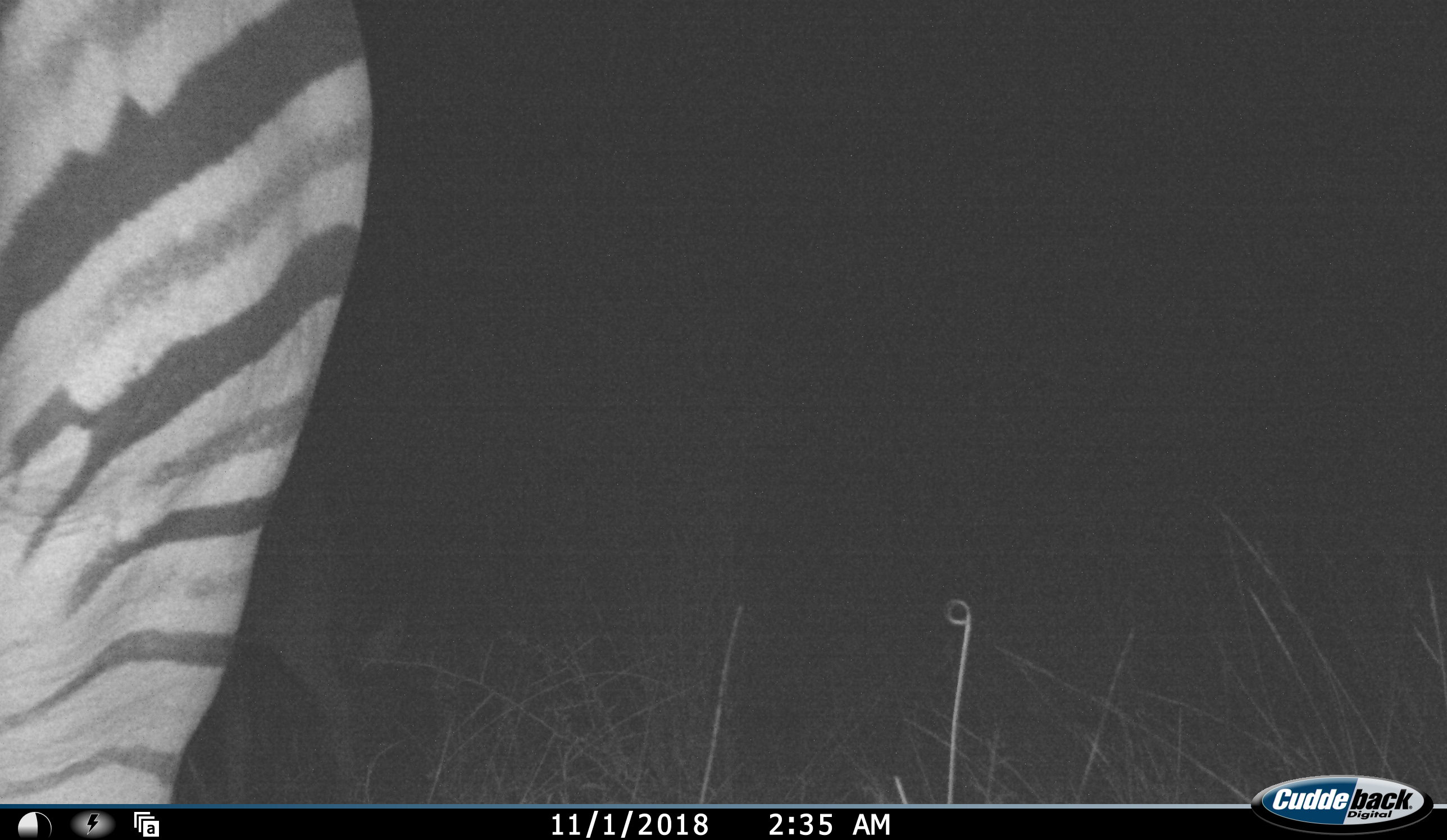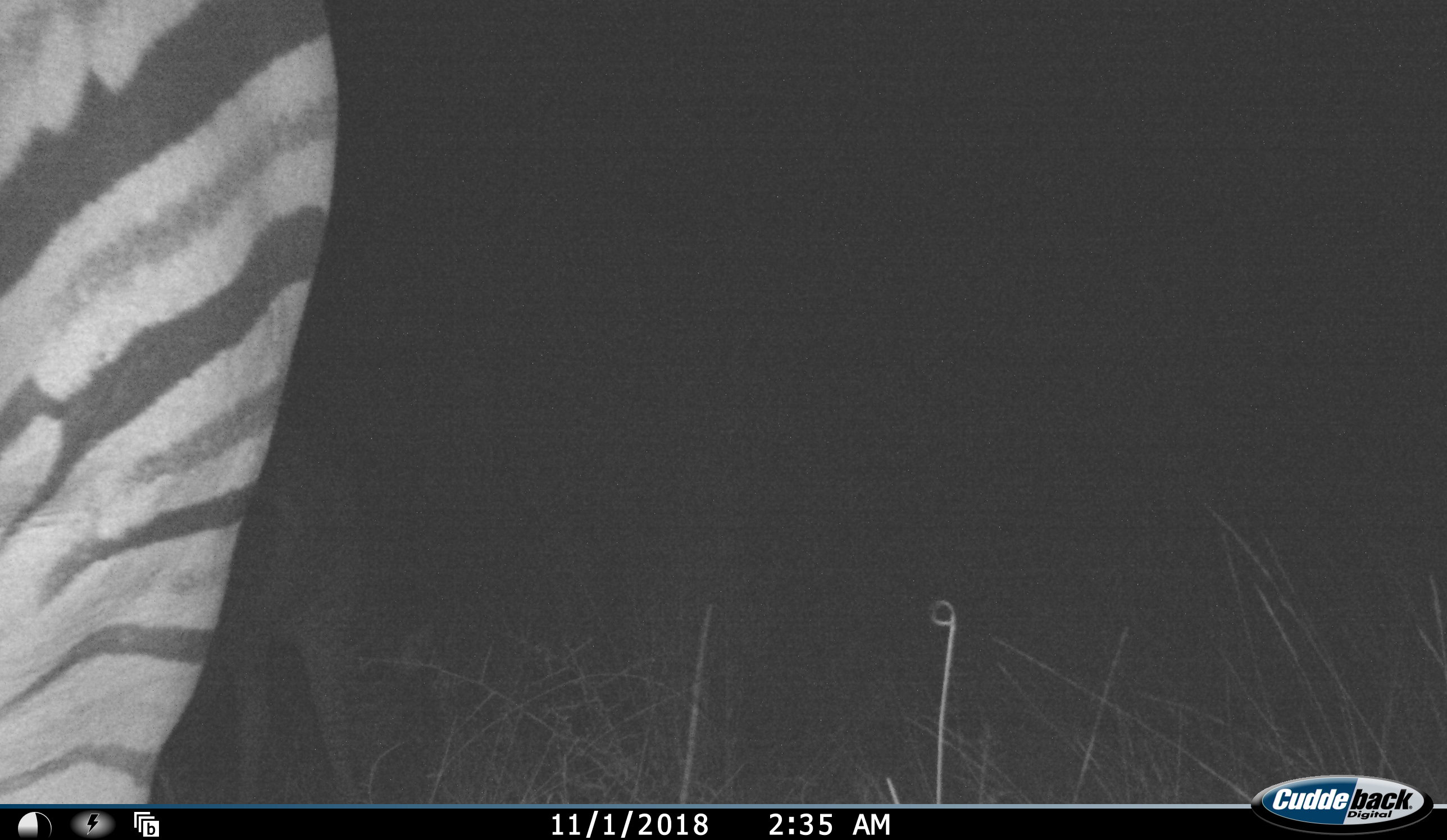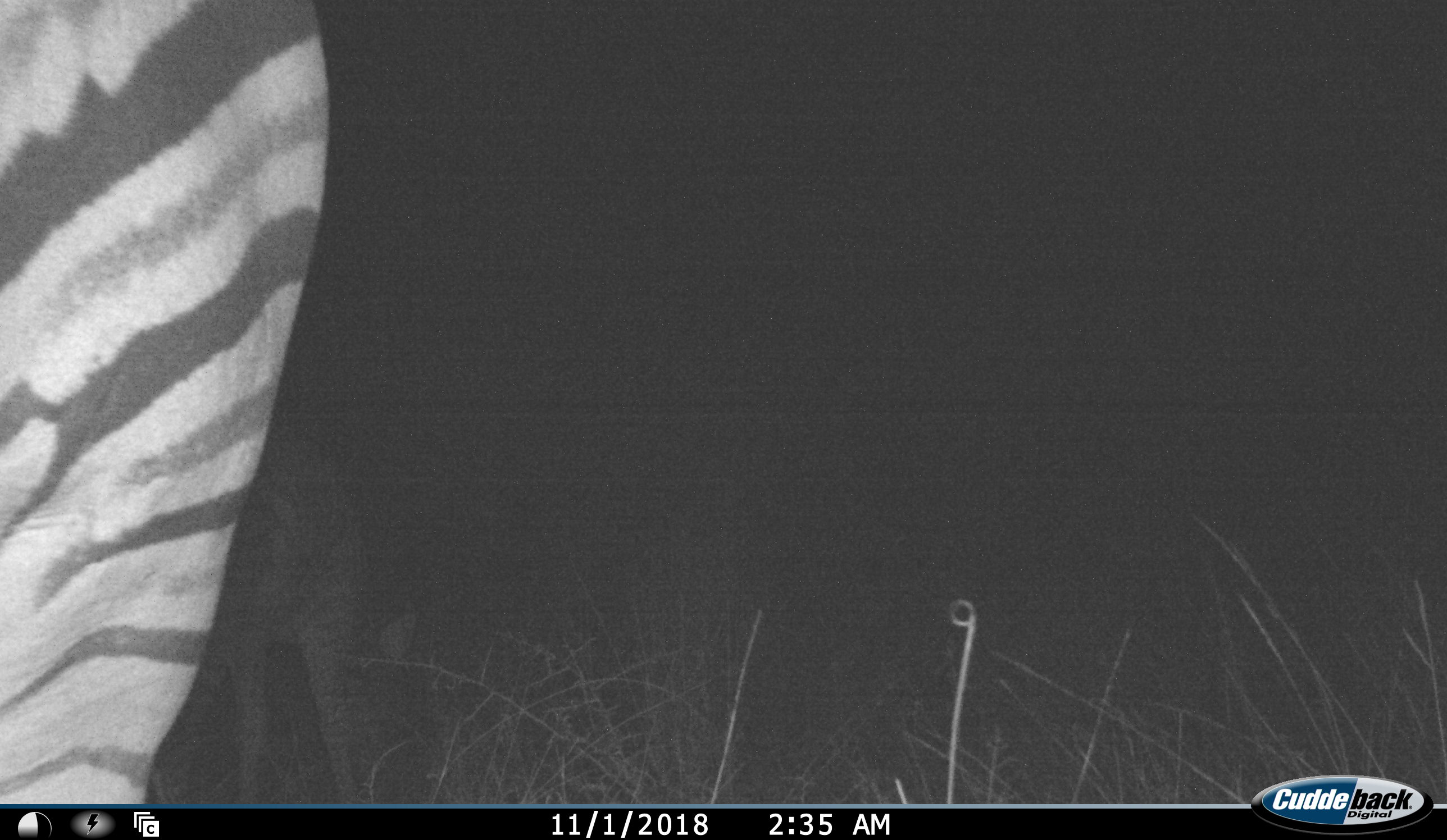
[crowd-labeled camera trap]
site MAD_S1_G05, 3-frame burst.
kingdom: Animalia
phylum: Chordata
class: Mammalia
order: Perissodactyla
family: Equidae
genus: Equus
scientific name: Equus quagga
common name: plains zebra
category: zebraplains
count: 1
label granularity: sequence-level